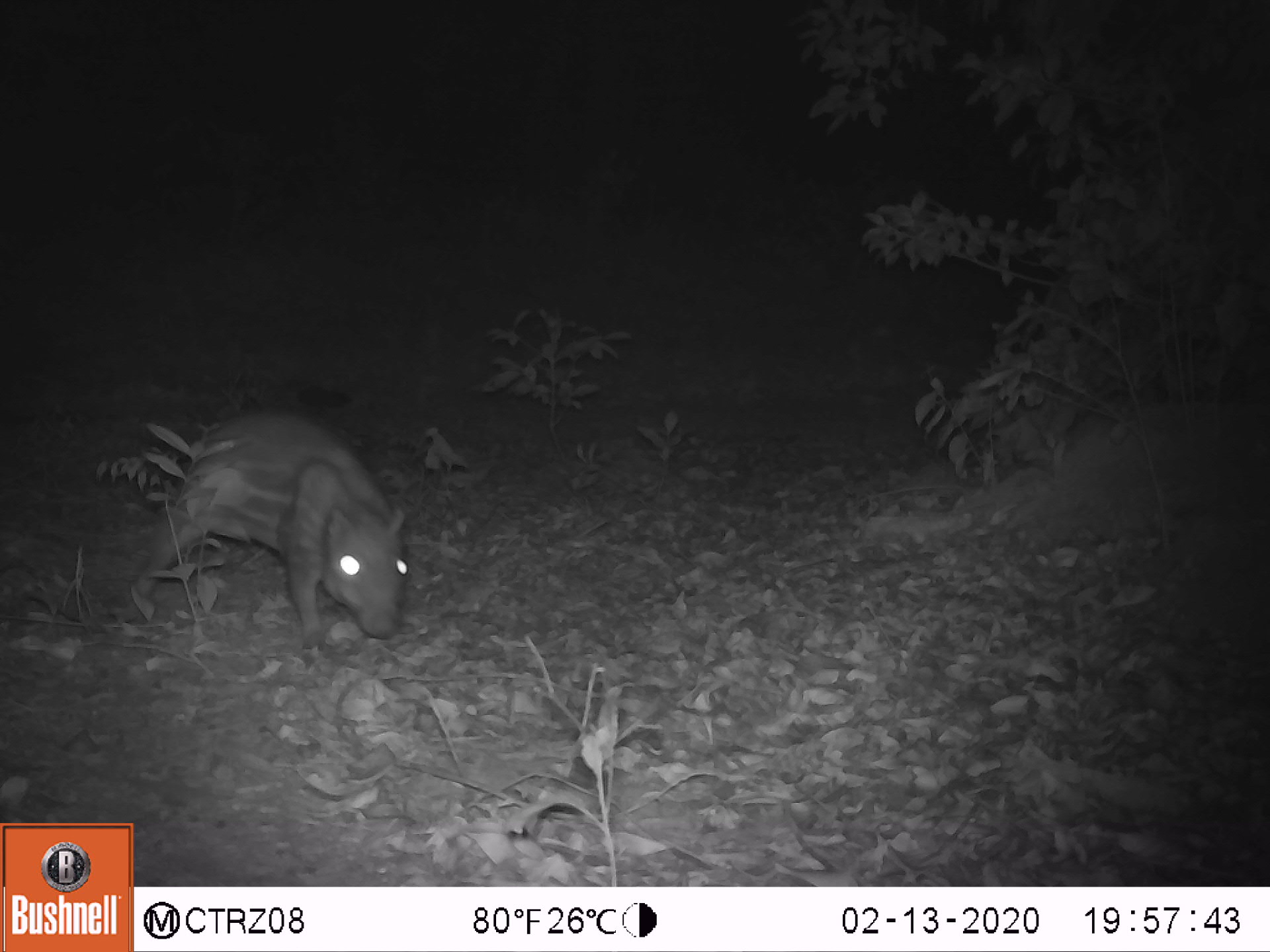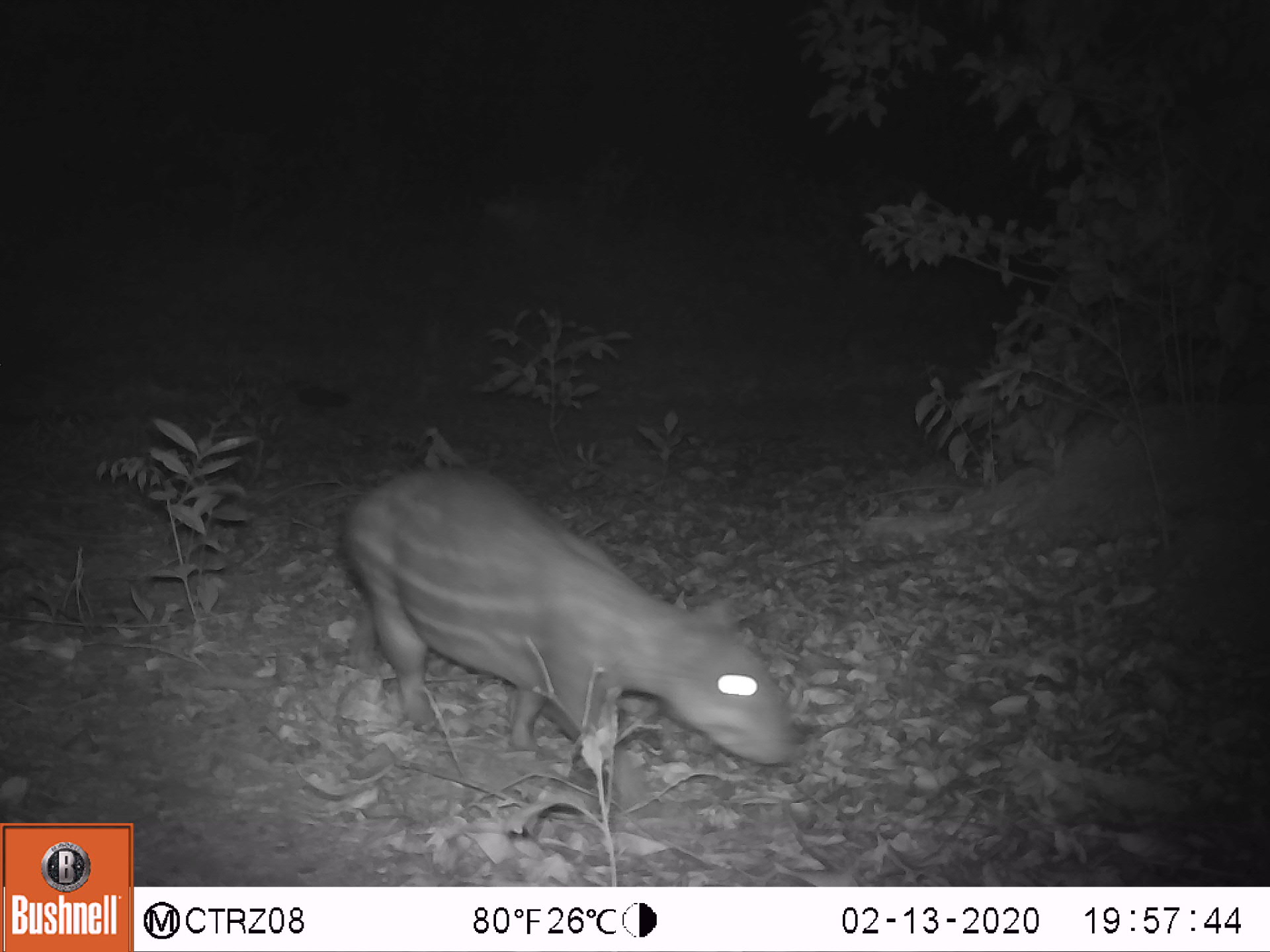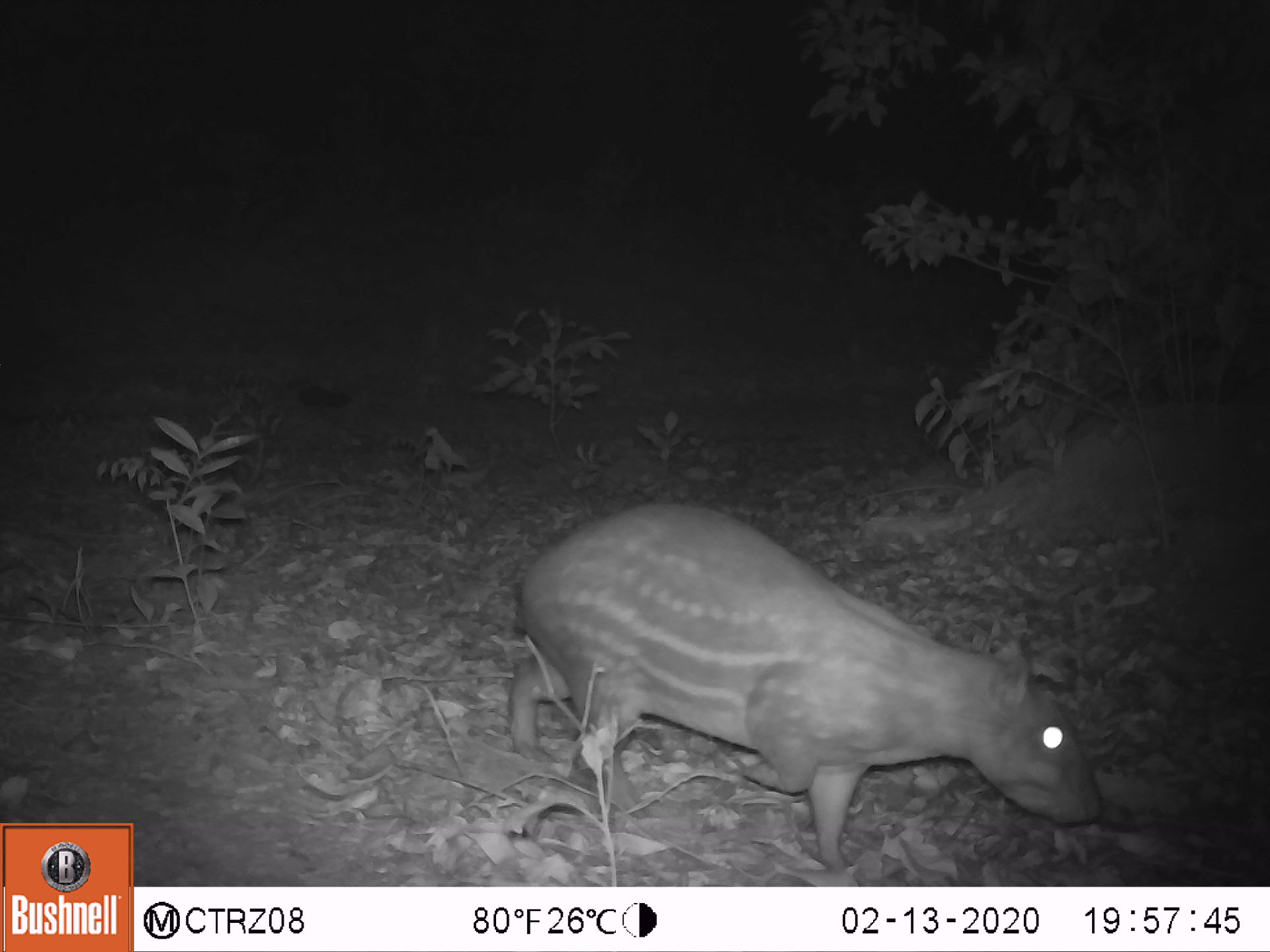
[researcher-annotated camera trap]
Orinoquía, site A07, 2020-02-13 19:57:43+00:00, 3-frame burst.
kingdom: Animalia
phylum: Chordata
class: Mammalia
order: Rodentia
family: Cuniculidae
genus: Cuniculus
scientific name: Cuniculus paca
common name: spotted paca